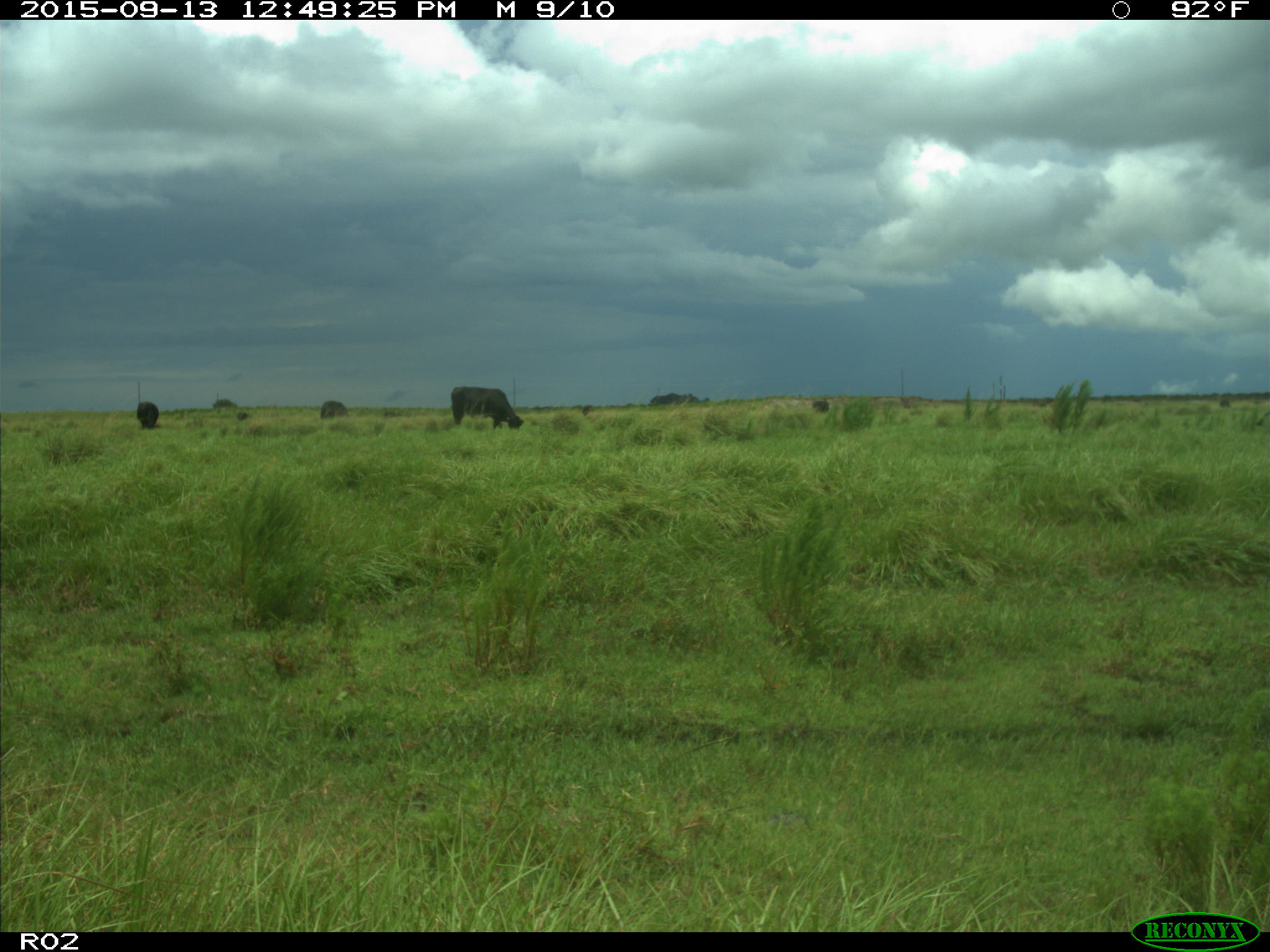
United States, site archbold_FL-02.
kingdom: Animalia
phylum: Chordata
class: Mammalia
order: Artiodactyla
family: Bovidae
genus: Bos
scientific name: Bos taurus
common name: domestic cow